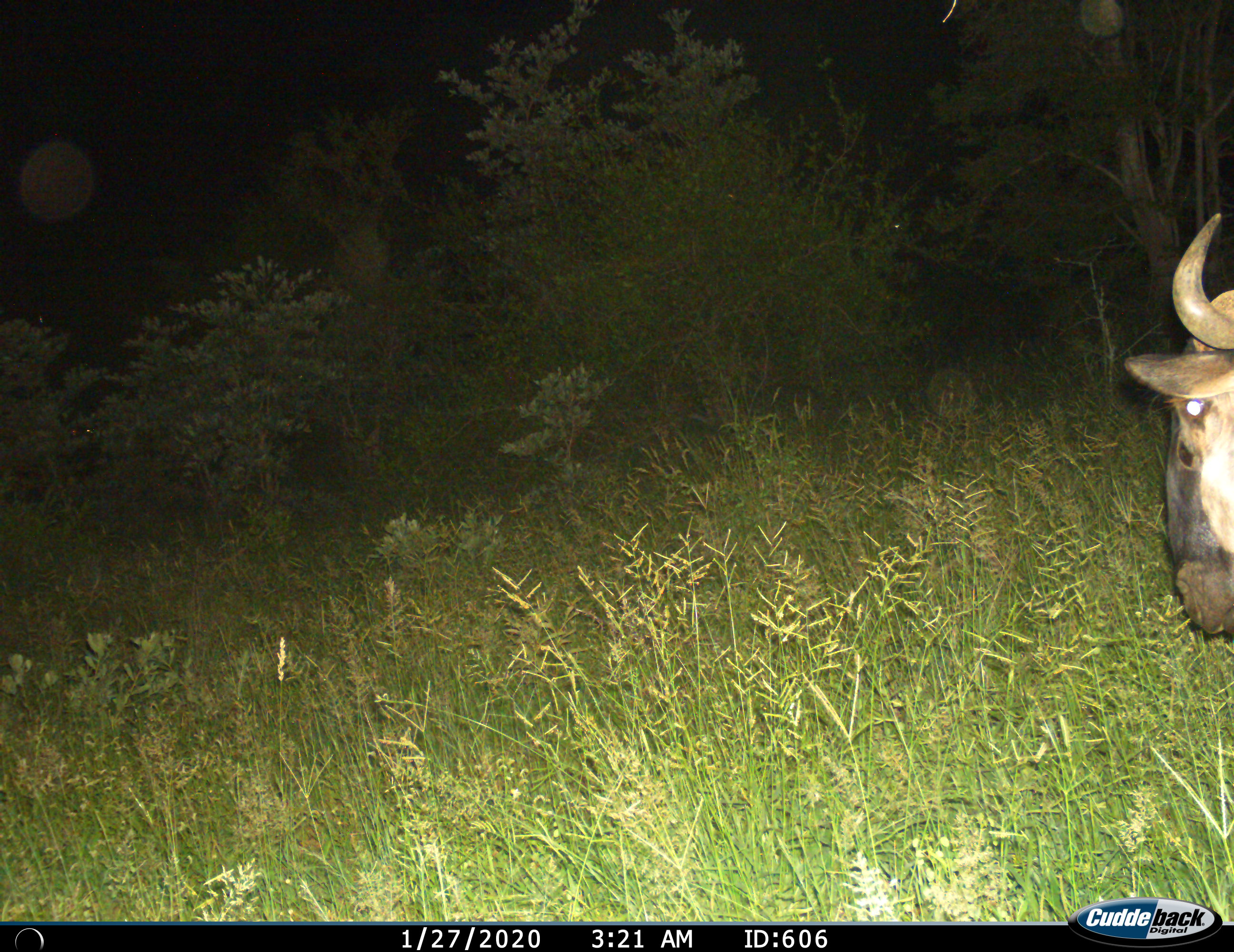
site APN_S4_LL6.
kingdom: Animalia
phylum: Chordata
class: Mammalia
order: Artiodactyla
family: Bovidae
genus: Connochaetes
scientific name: Connochaetes taurinus taurinus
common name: blue wildebeest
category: wildebeestblue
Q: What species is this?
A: Wildebeestblue (blue wildebeest) (Connochaetes taurinus taurinus).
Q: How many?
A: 1.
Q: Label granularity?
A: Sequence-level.